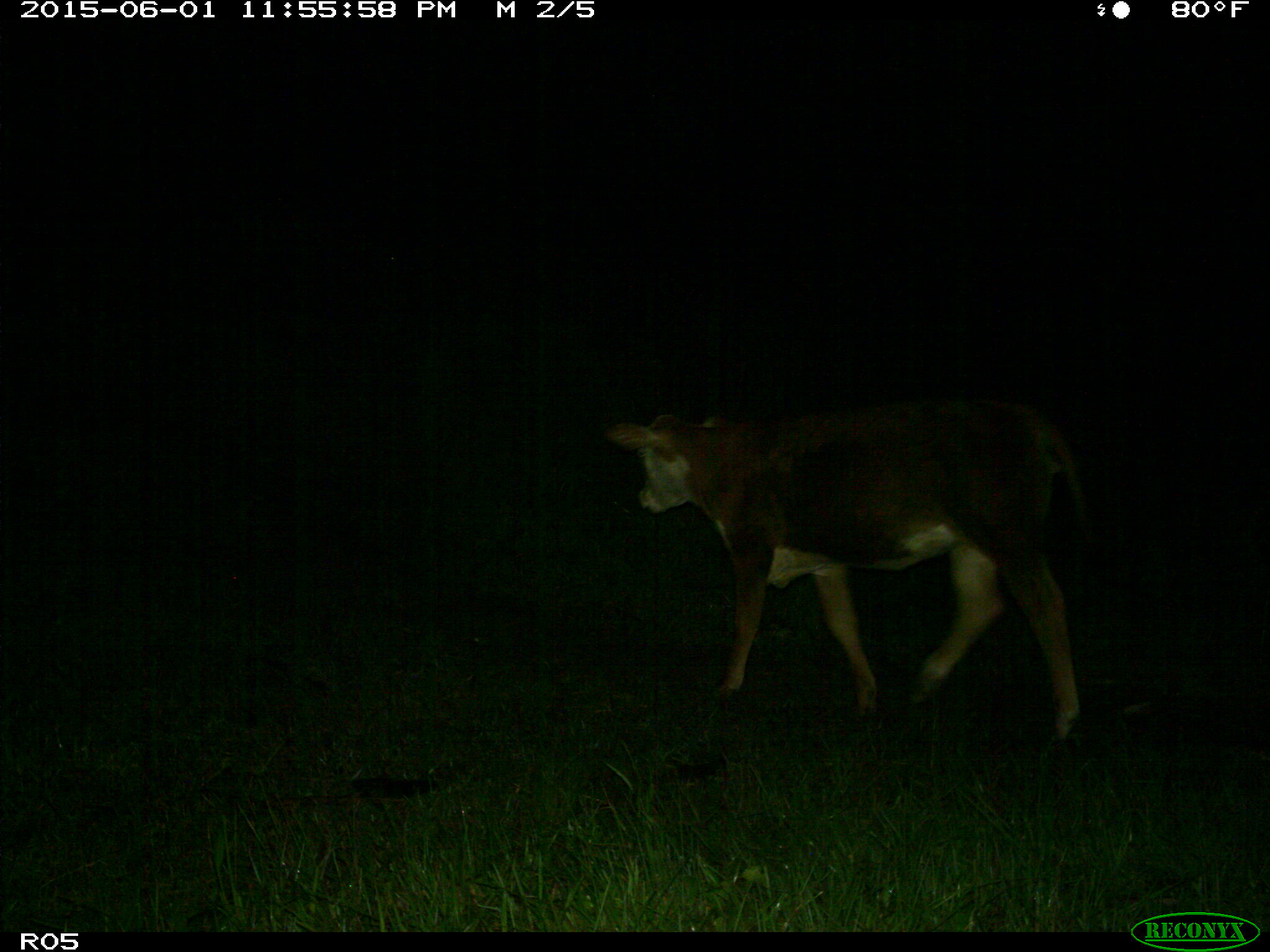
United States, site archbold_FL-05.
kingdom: Animalia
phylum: Chordata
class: Mammalia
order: Artiodactyla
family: Bovidae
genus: Bos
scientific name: Bos taurus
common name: domestic cow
Bos taurus (domestic cow).